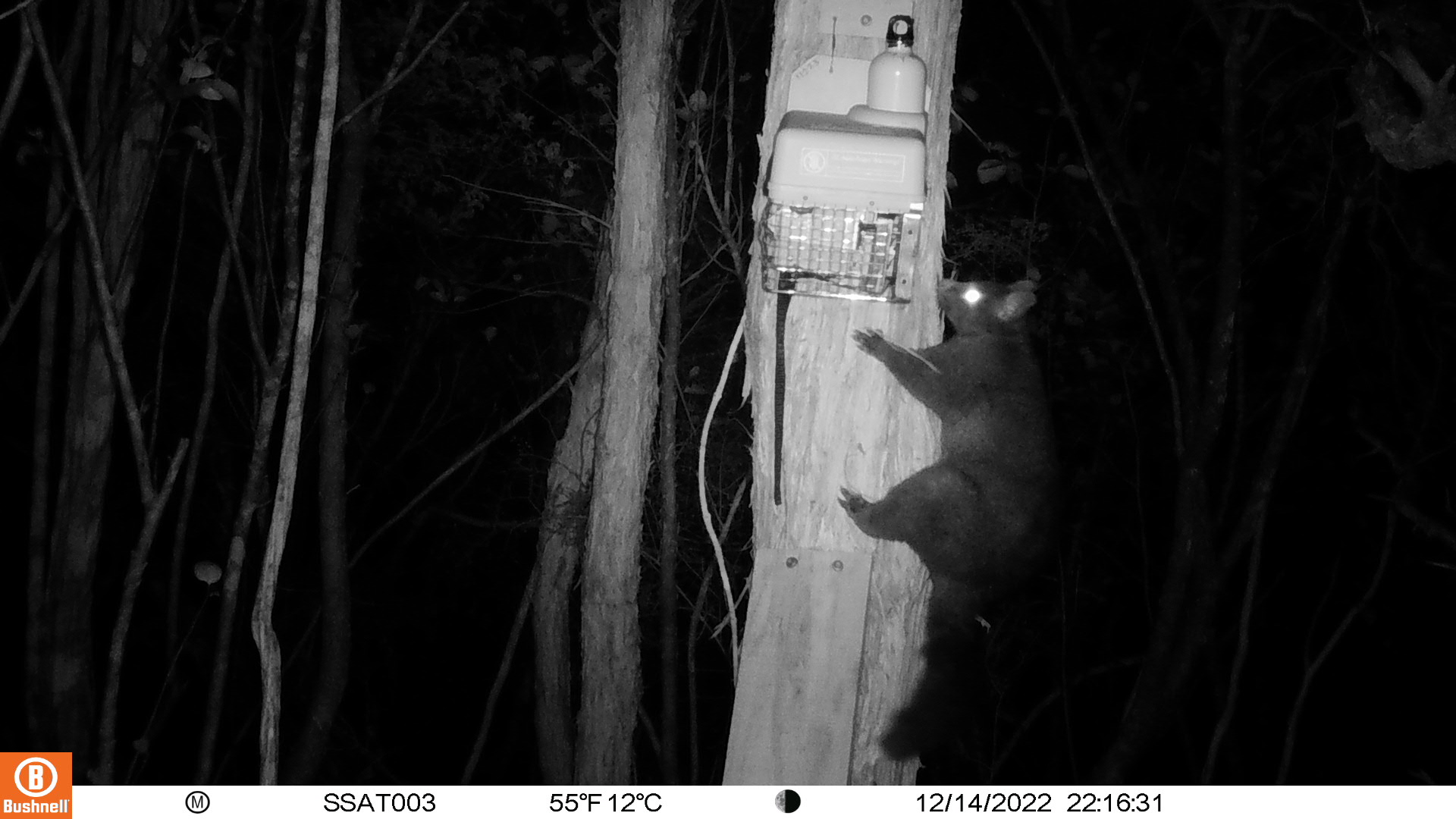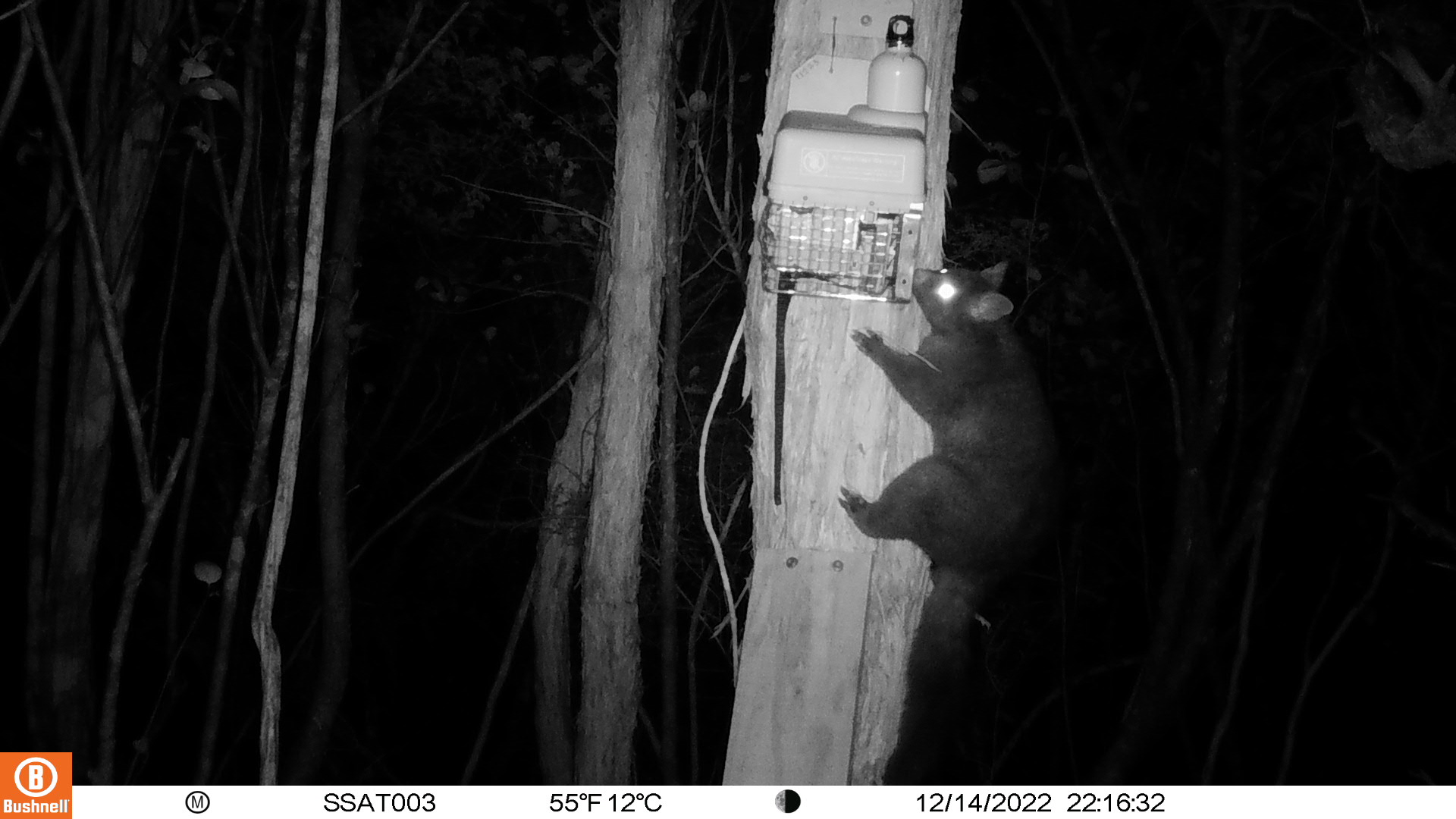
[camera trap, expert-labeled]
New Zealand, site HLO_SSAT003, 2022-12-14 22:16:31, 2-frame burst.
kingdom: Animalia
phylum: Chordata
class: Mammalia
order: Diprotodontia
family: Phalangeridae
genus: Trichosurus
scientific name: Trichosurus vulpecula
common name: common brushtail possum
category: possum